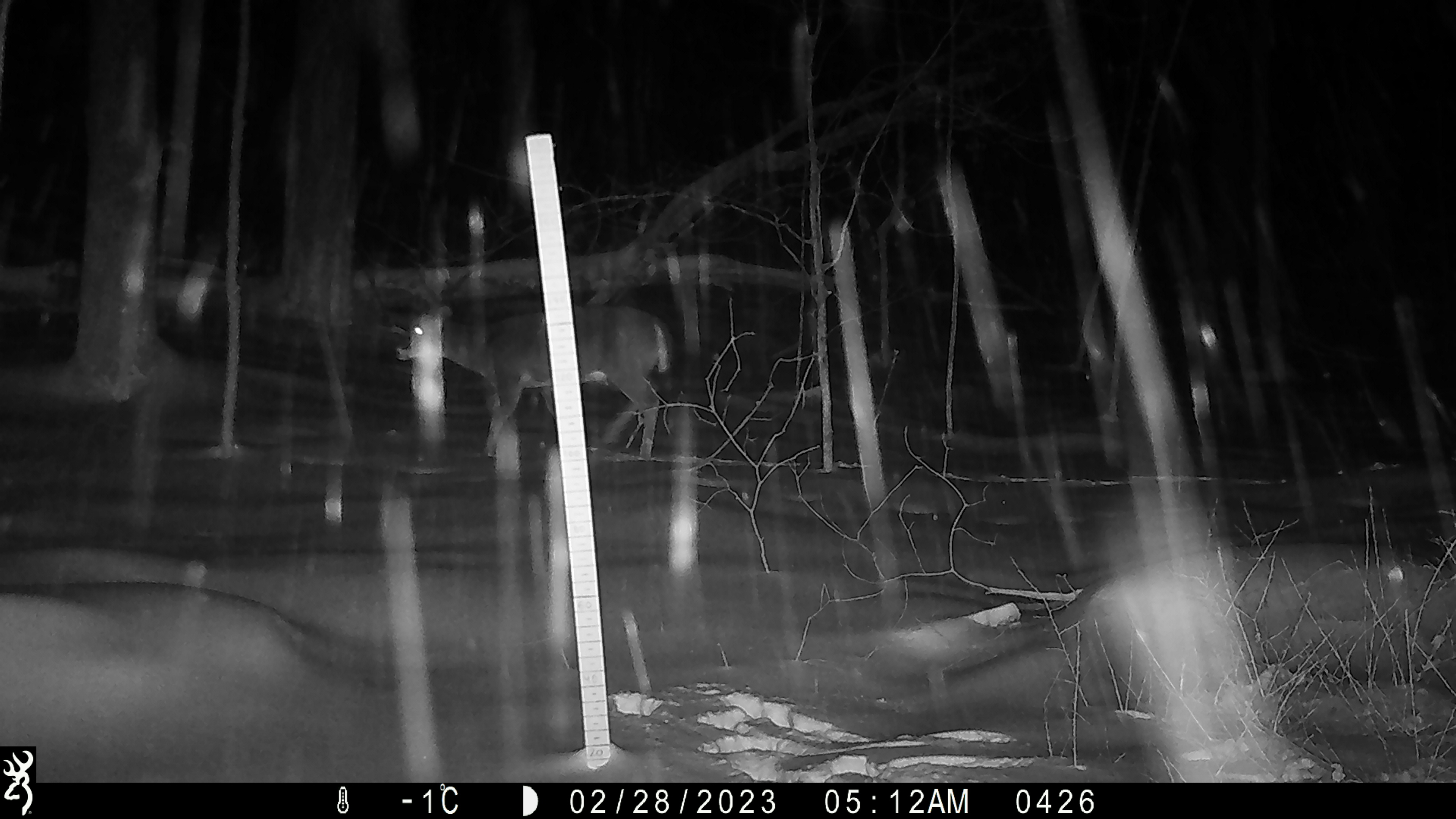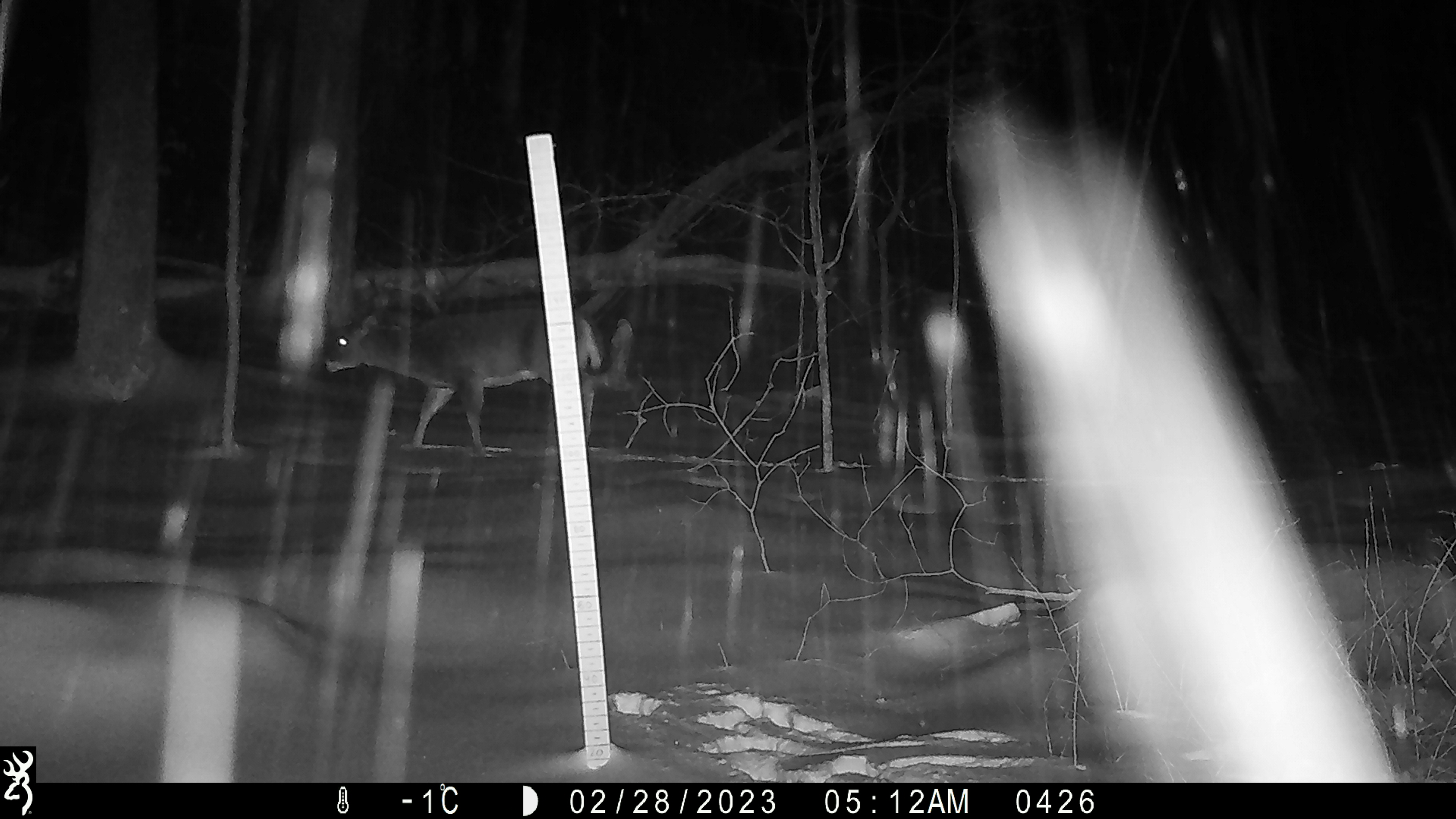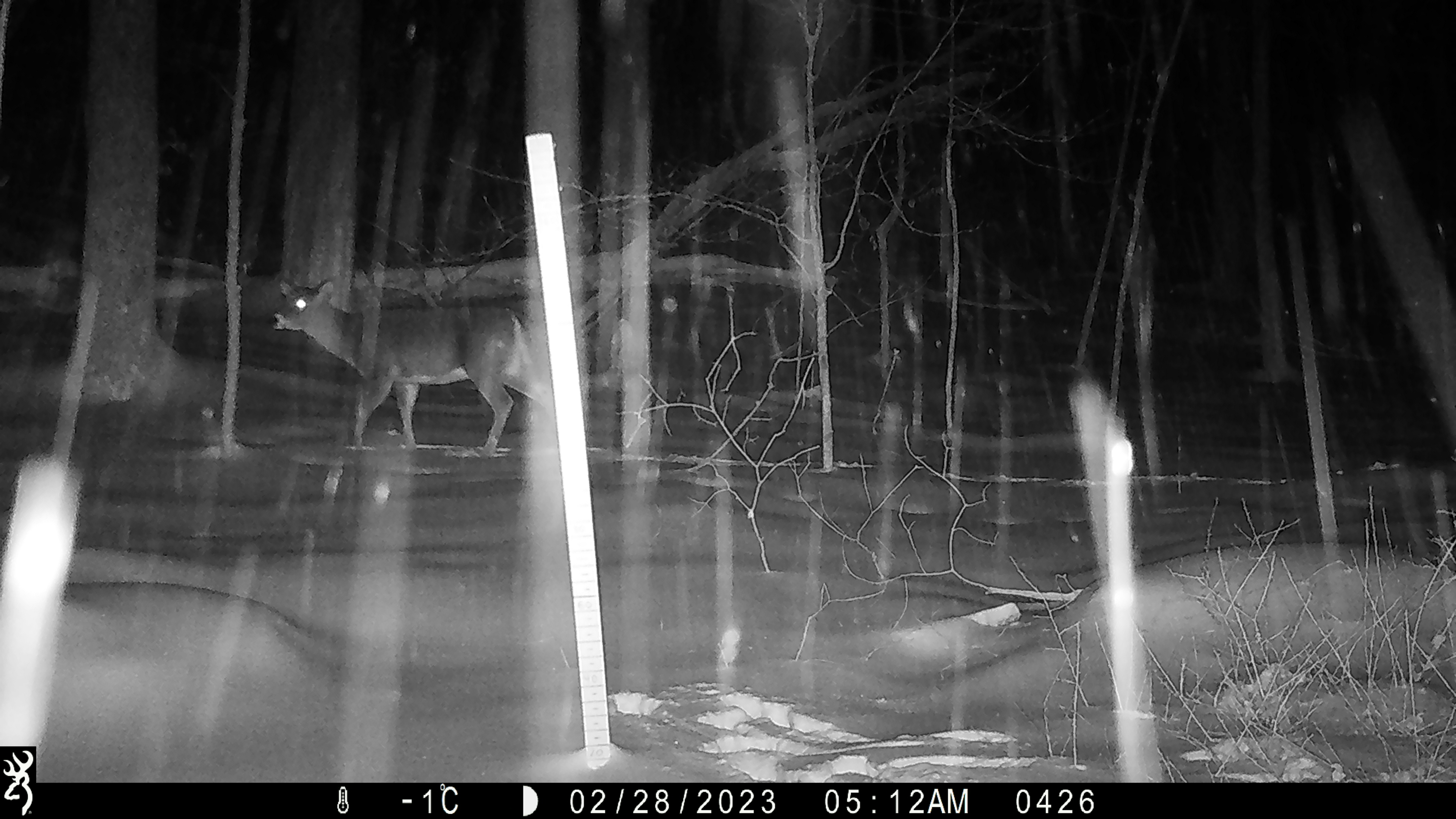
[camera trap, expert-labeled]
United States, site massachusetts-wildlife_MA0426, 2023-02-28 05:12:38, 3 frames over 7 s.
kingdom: Animalia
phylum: Chordata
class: Mammalia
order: Artiodactyla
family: Cervidae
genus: Odocoileus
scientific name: Odocoileus virginianus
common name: white-tailed deer